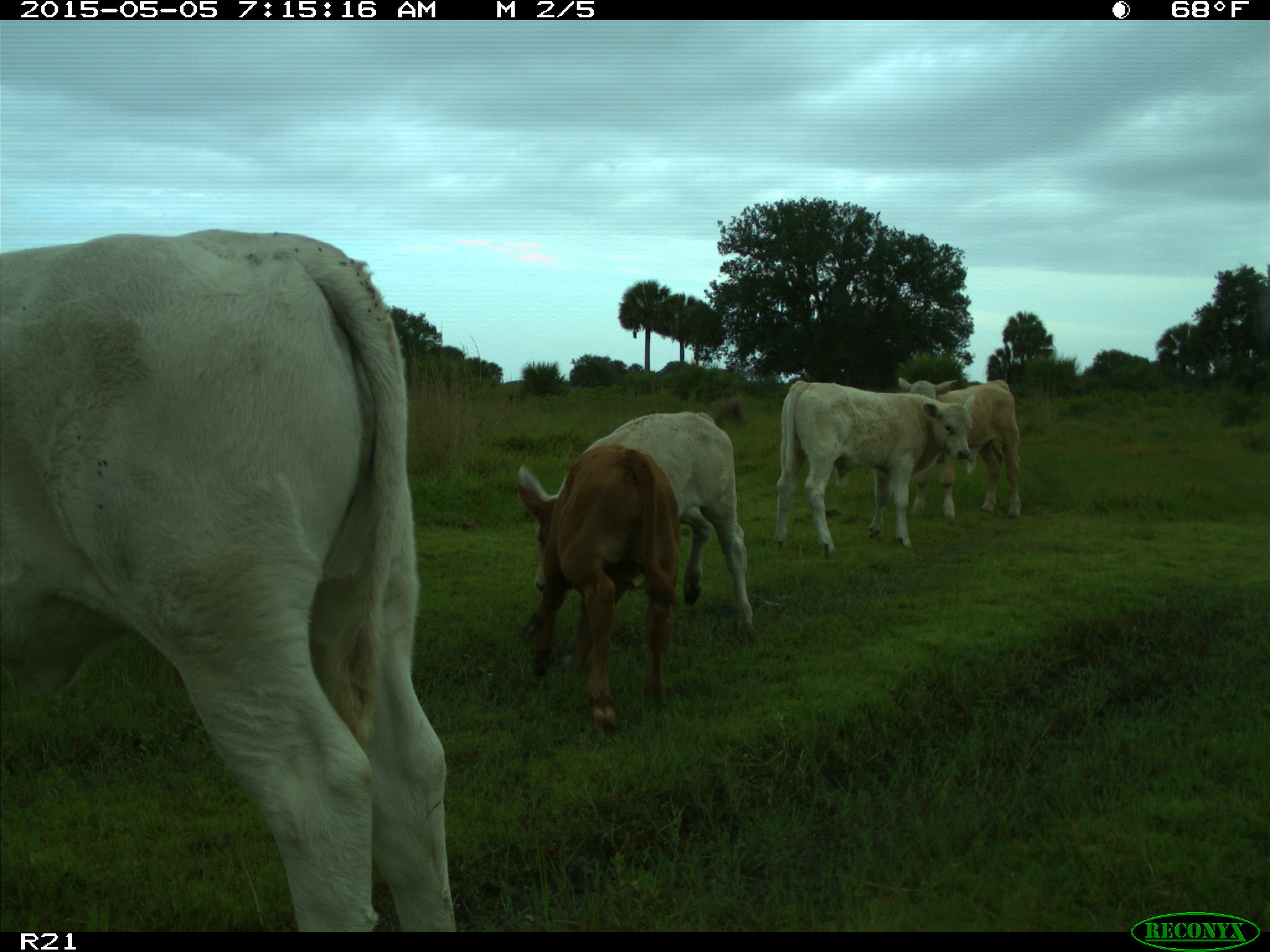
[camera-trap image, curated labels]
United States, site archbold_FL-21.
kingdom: Animalia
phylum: Chordata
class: Mammalia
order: Artiodactyla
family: Bovidae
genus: Bos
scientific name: Bos taurus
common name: domestic cow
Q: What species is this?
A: Bos taurus (domestic cow).